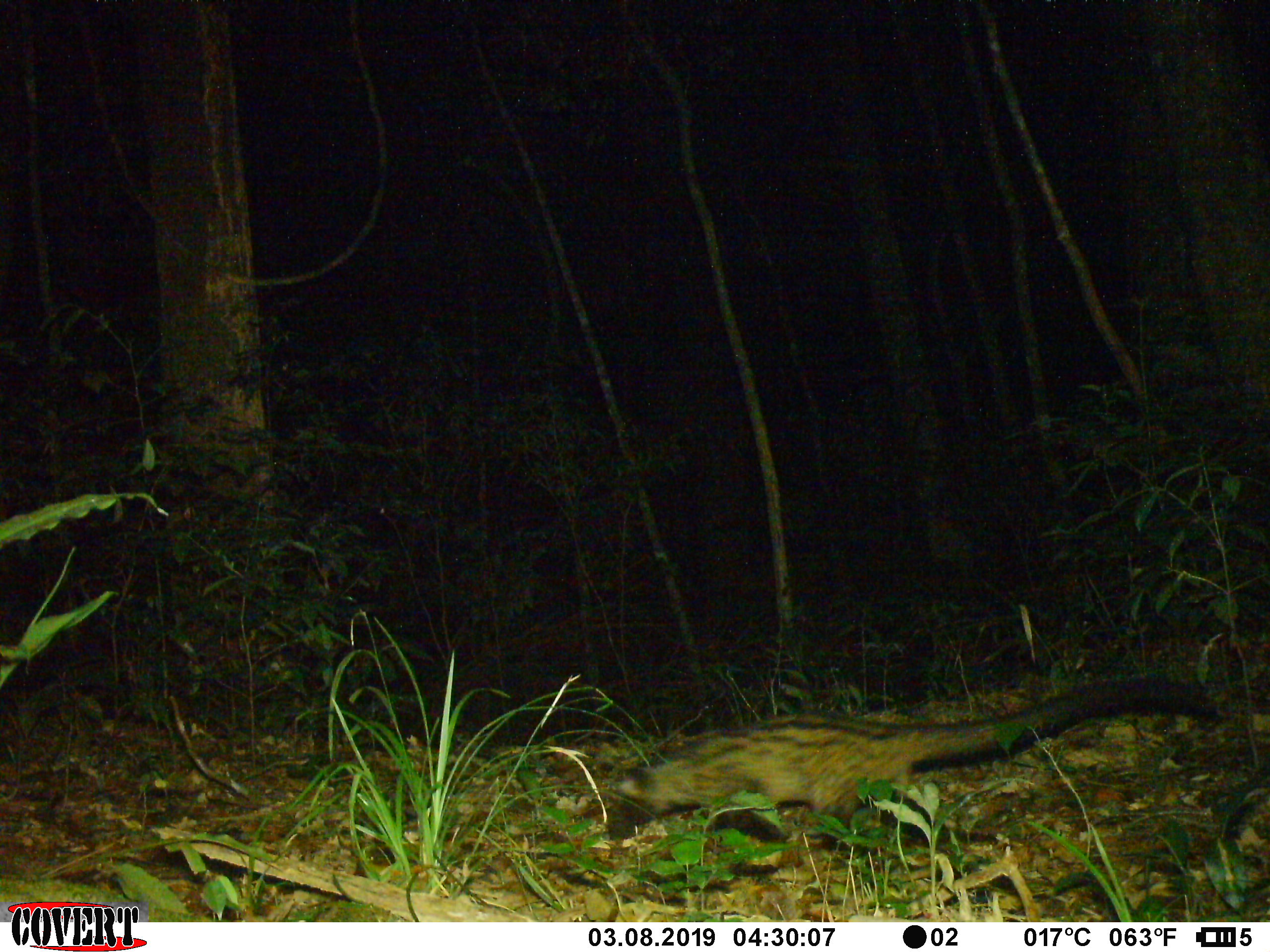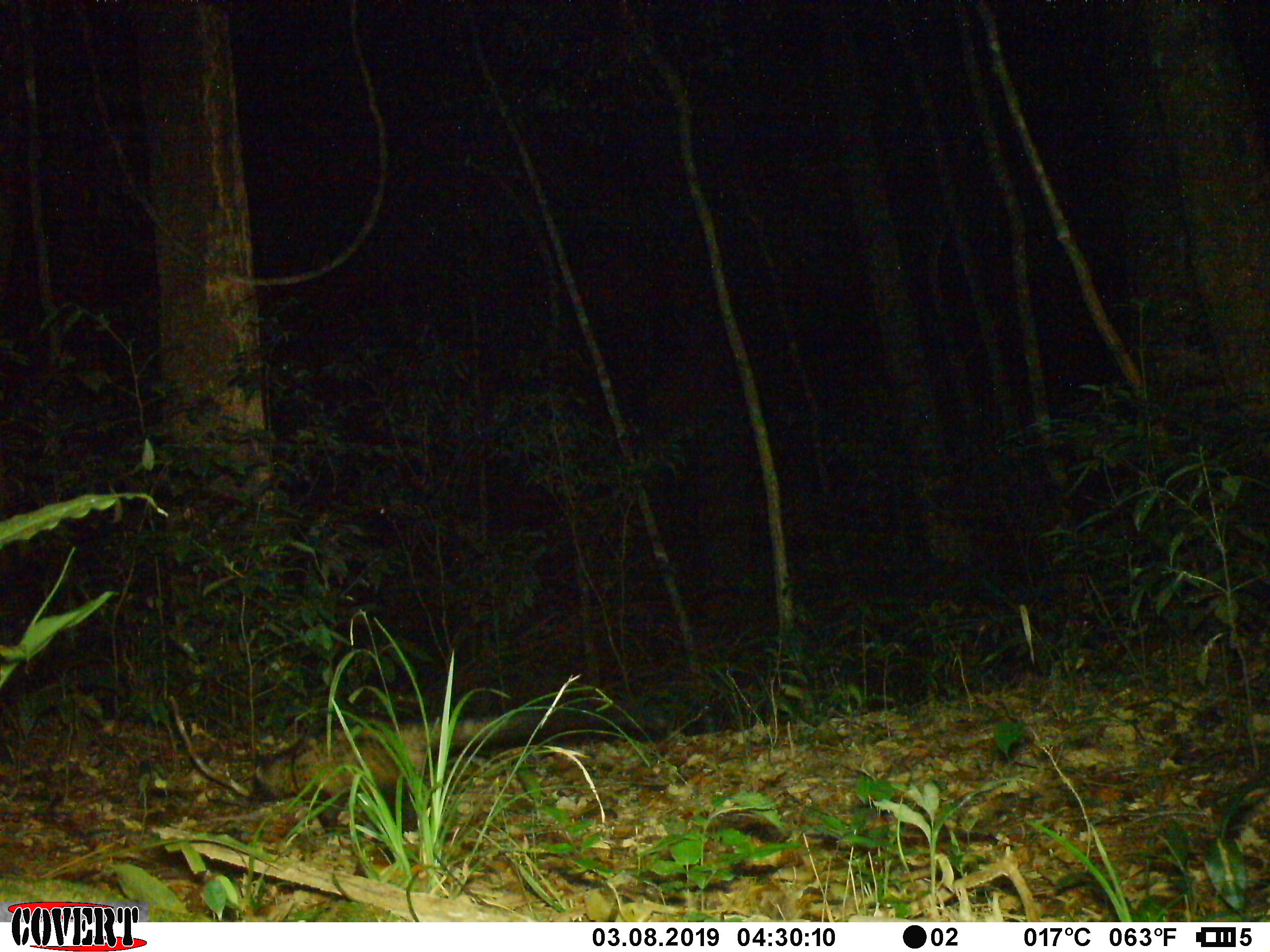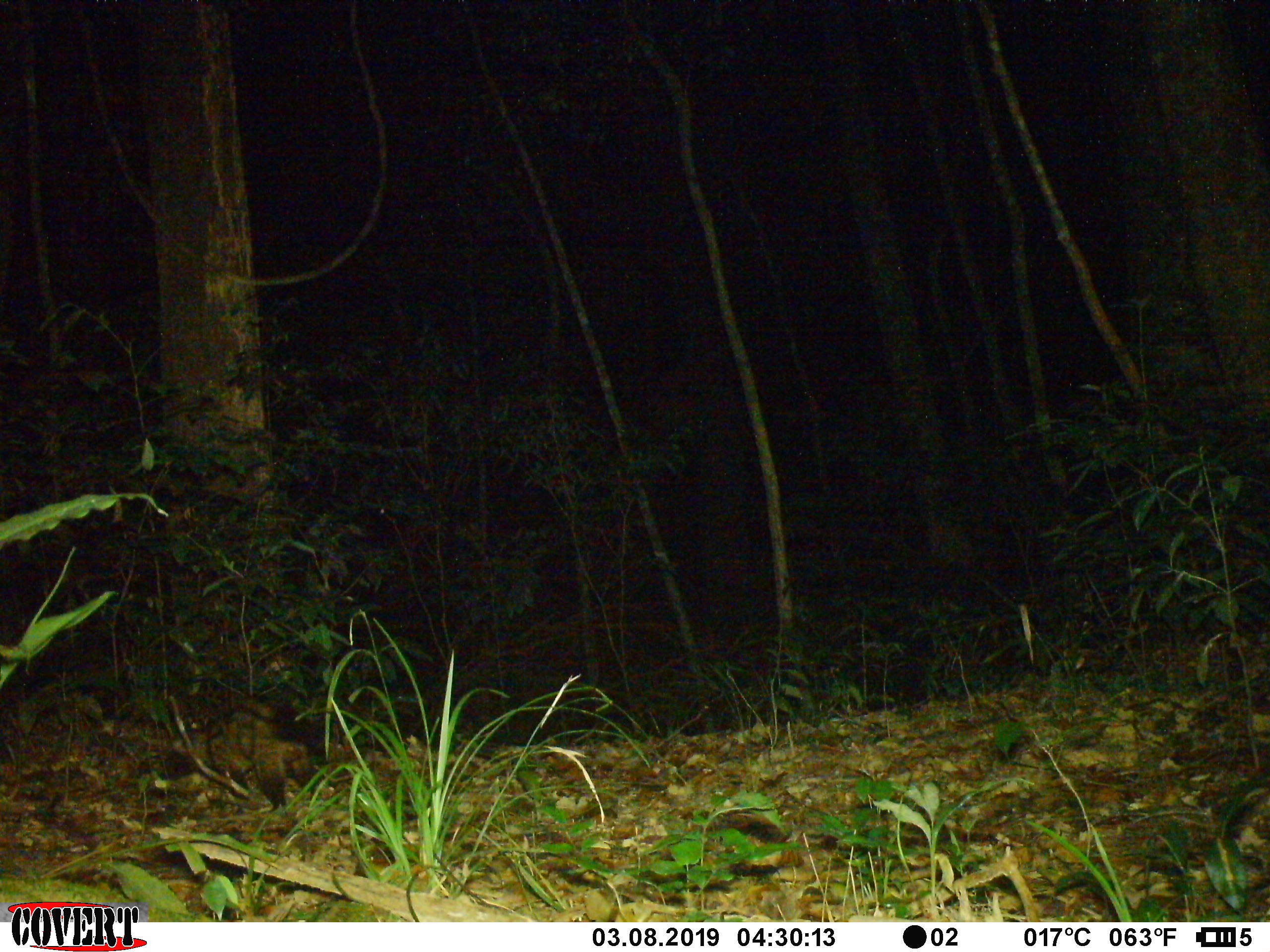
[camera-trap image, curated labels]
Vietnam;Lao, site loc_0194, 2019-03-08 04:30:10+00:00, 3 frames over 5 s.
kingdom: Animalia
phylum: Chordata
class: Mammalia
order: Carnivora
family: Viverridae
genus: Paradoxurus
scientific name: Paradoxurus hermaphroditus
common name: common palm civet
Common palm civet (Paradoxurus hermaphroditus). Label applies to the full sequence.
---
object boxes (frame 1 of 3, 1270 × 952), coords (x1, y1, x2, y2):
common palm civet: (602, 675, 1231, 842)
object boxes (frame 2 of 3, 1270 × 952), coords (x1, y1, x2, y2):
common palm civet: (248, 689, 656, 839)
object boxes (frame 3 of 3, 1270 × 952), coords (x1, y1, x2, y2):
common palm civet: (147, 696, 343, 805)